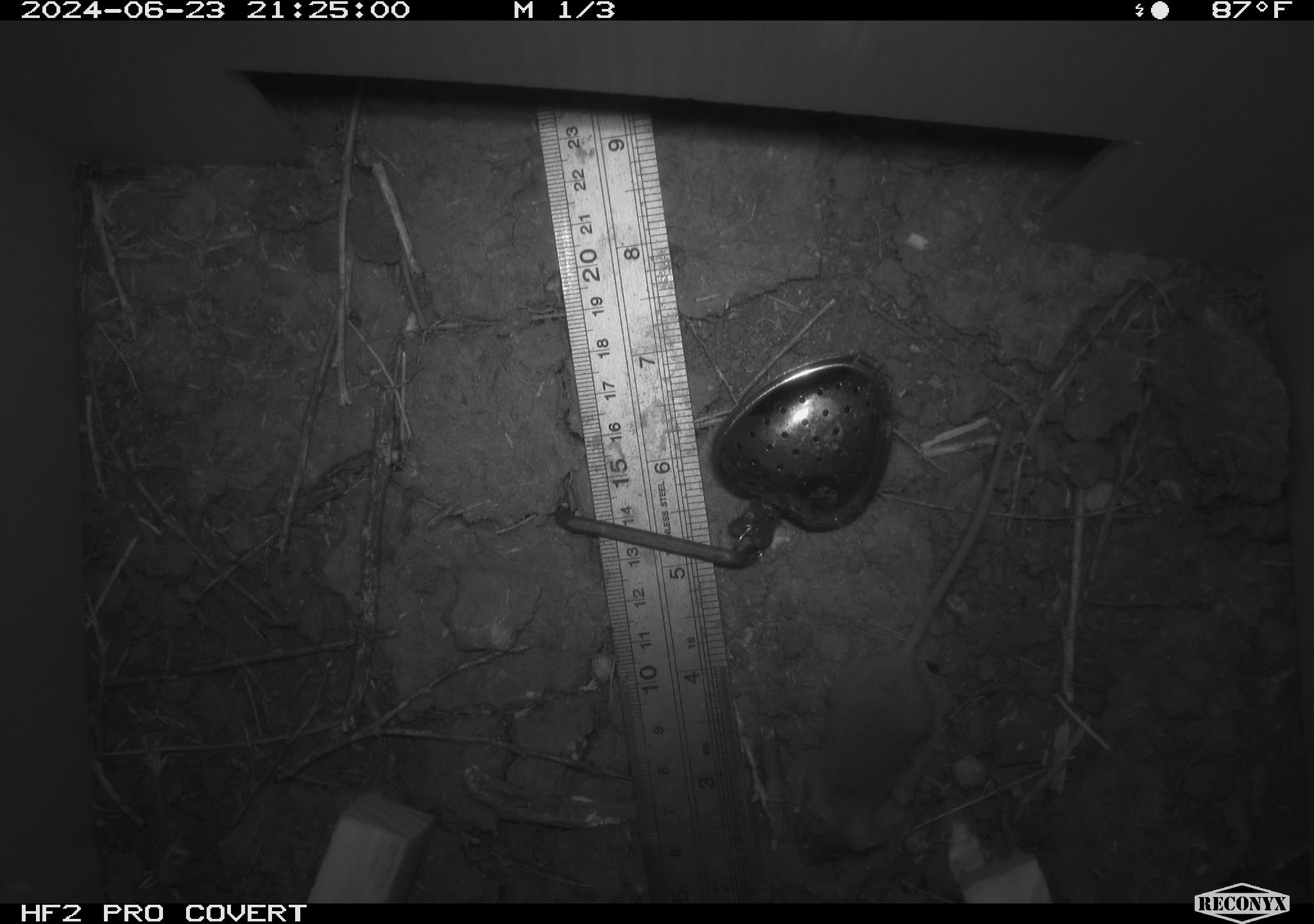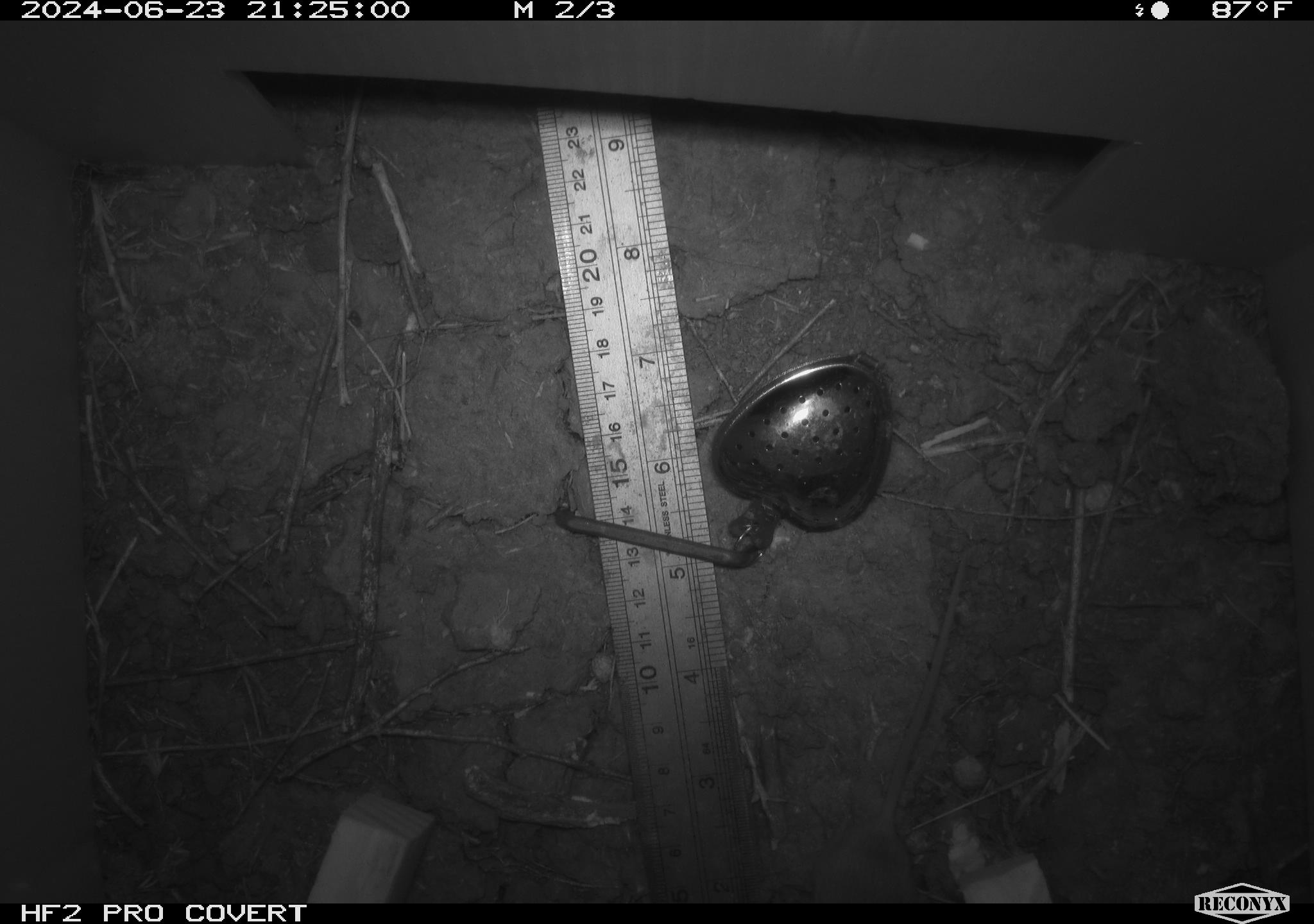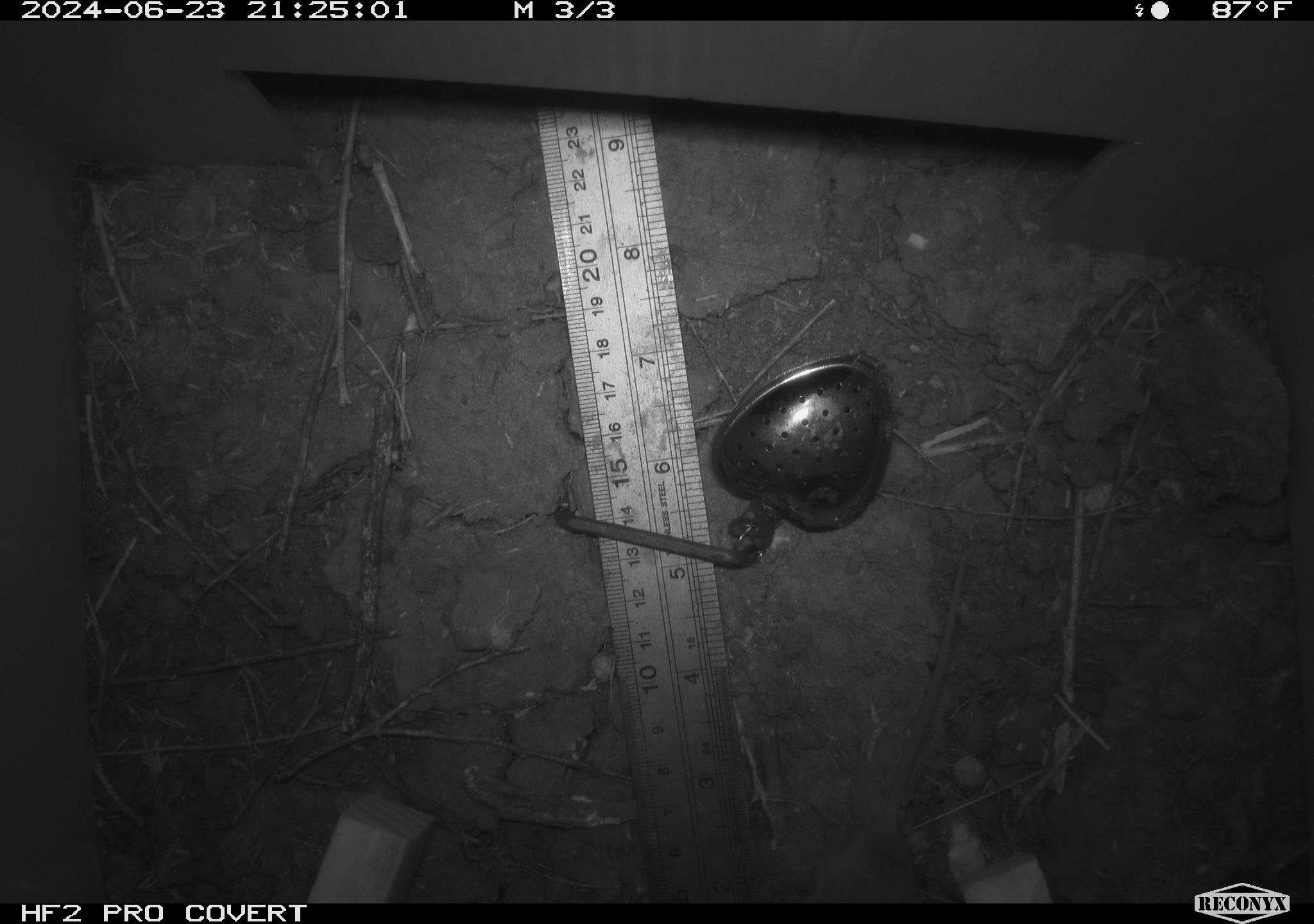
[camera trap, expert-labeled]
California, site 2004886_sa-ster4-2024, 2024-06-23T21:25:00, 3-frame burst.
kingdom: Animalia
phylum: Chordata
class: Mammalia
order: Rodentia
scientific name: Rodentia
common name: mouse species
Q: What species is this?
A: Mouse species (Rodentia).